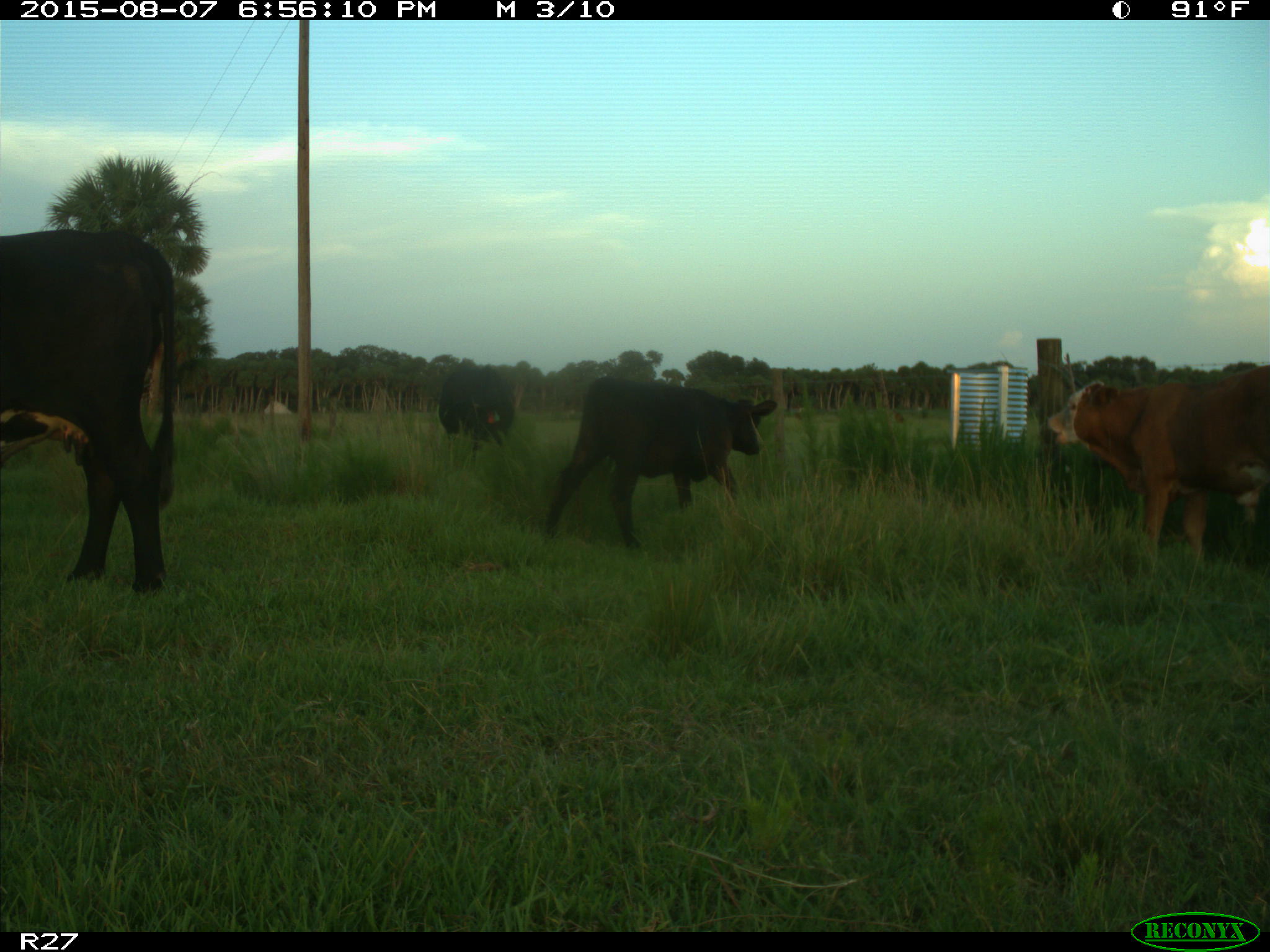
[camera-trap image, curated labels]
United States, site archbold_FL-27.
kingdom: Animalia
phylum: Chordata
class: Mammalia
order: Artiodactyla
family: Bovidae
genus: Bos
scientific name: Bos taurus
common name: domestic cow